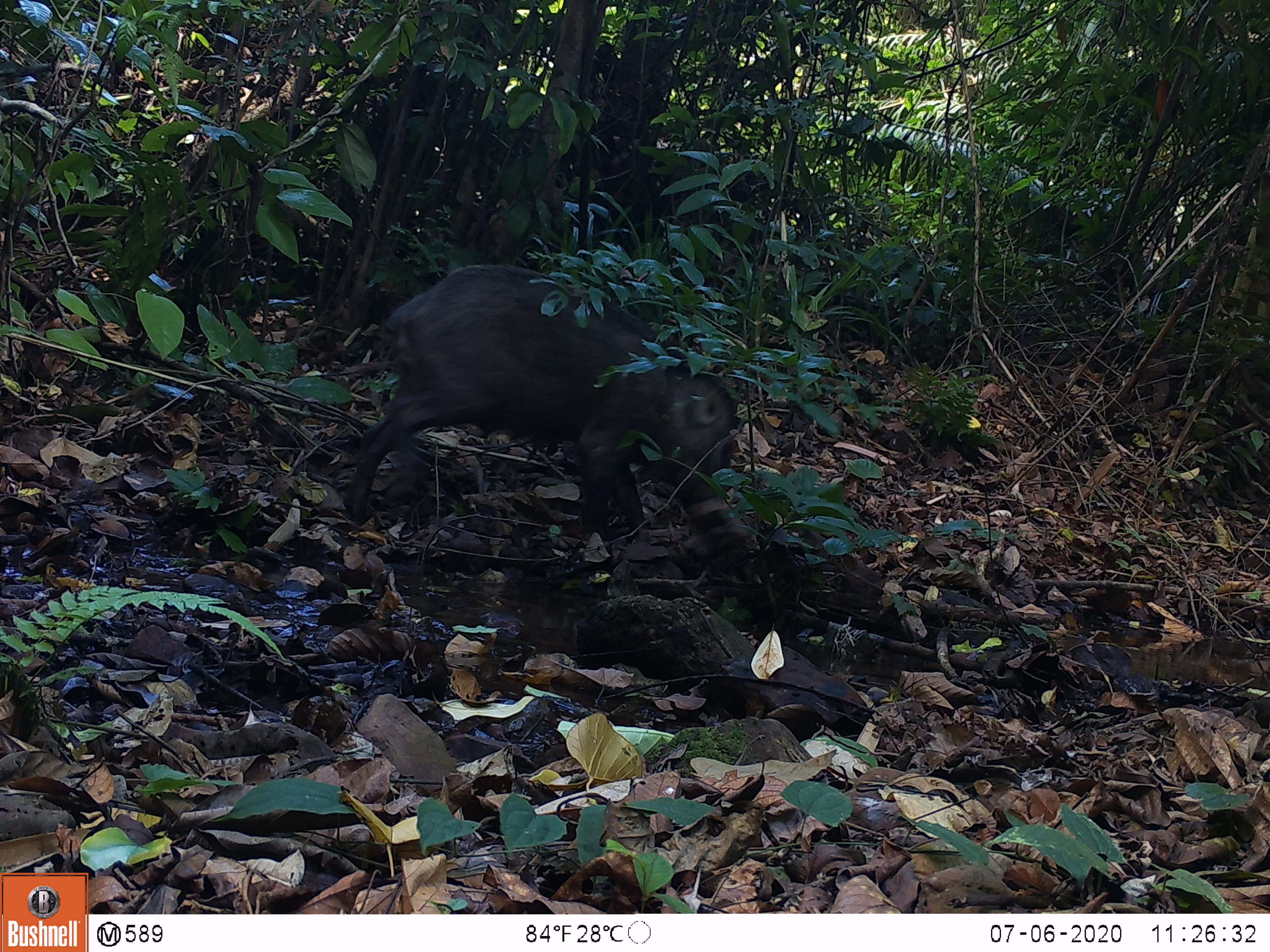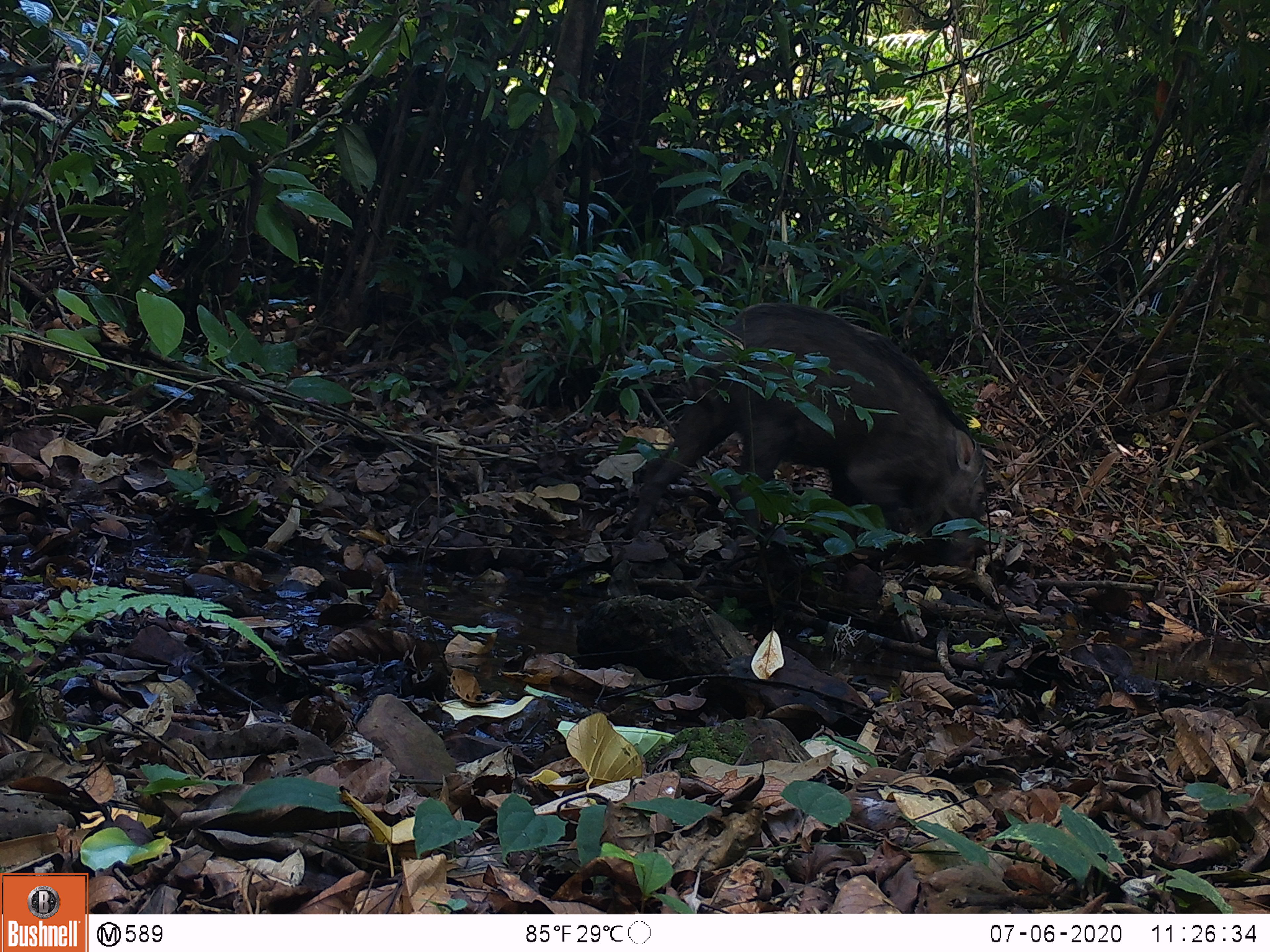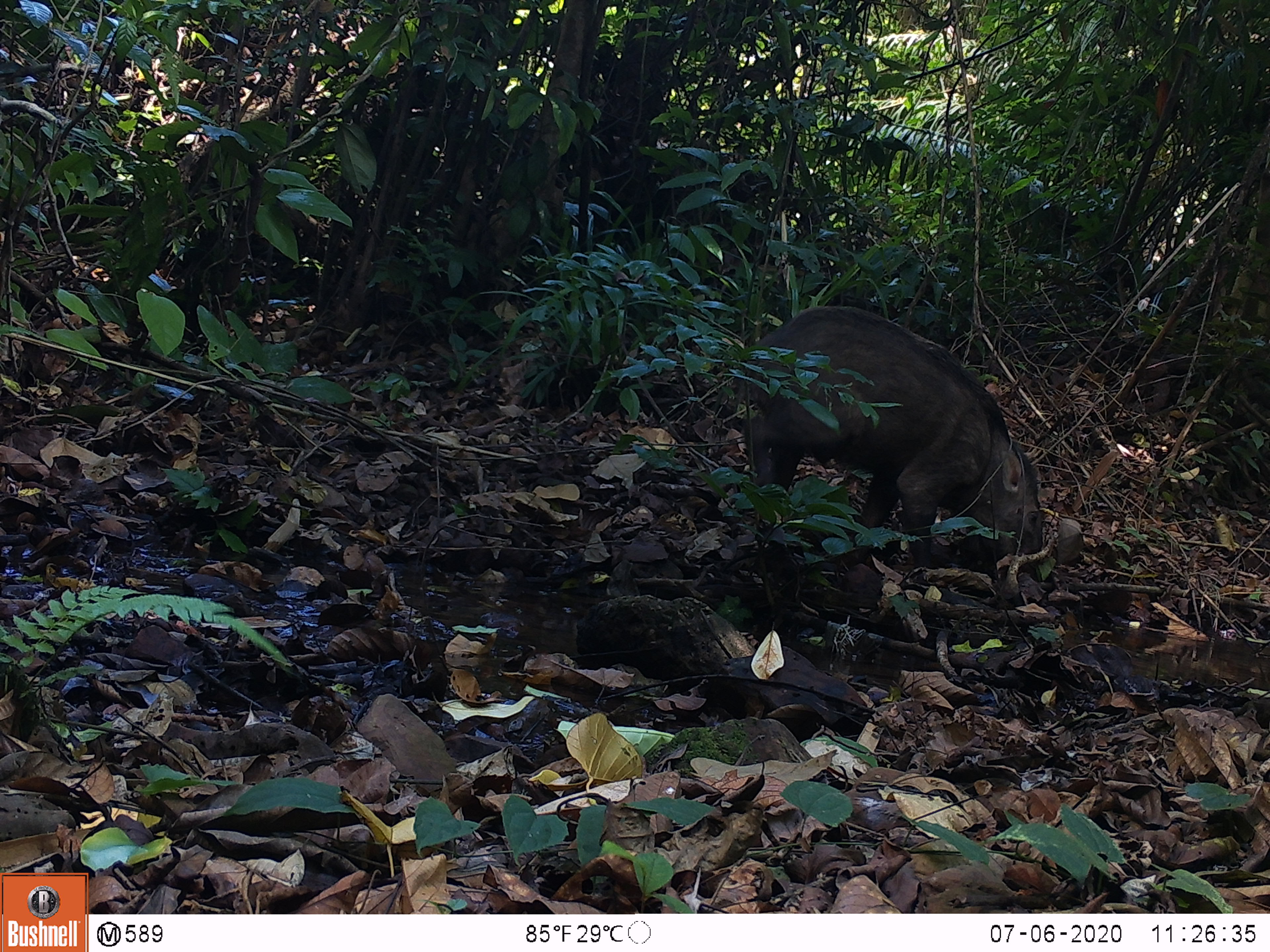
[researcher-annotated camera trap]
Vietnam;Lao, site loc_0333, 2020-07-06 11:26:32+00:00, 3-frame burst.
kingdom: Animalia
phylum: Chordata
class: Mammalia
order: Artiodactyla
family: Suidae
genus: Sus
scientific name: Sus scrofa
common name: eurasian wild pig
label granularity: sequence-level